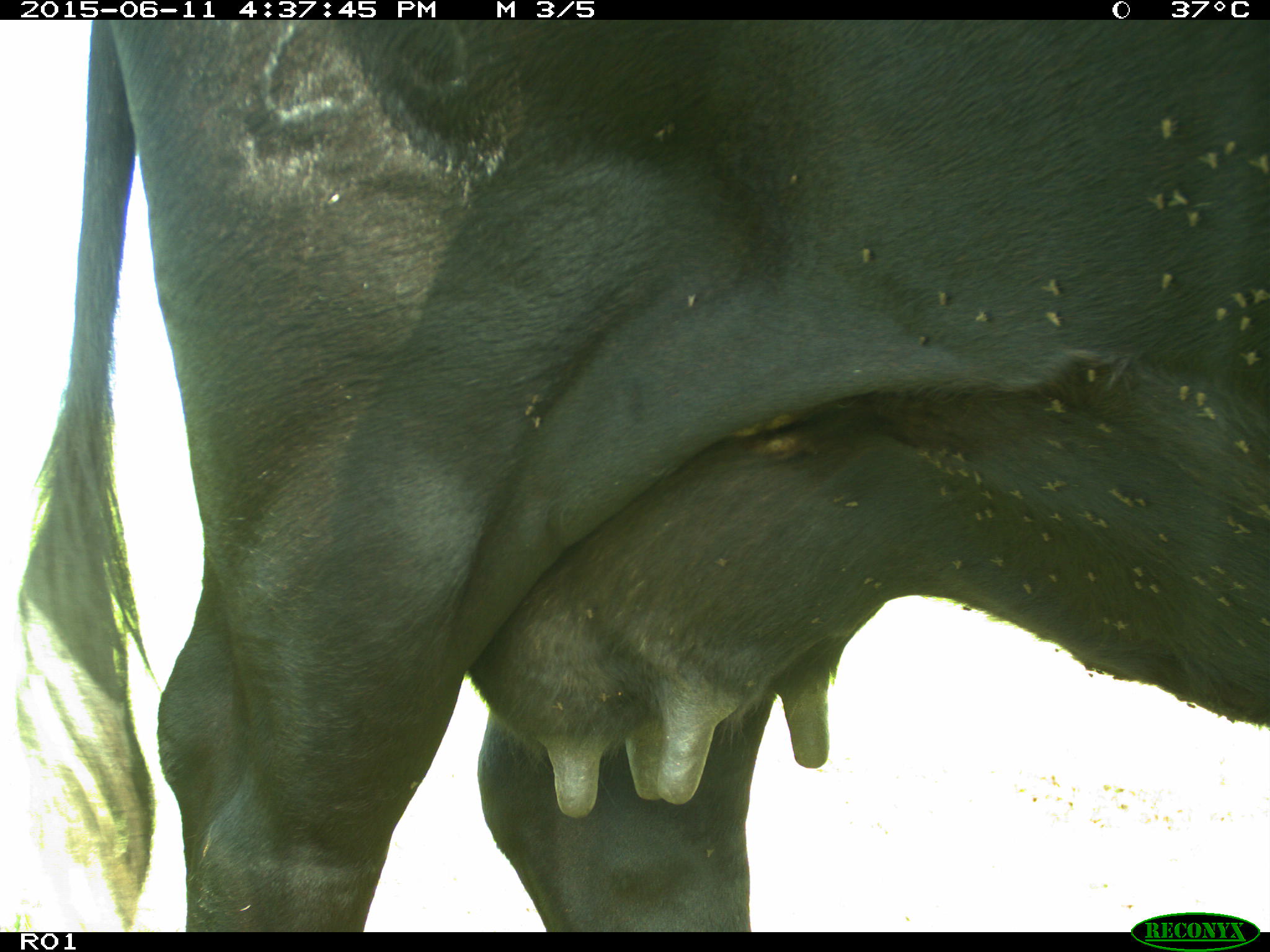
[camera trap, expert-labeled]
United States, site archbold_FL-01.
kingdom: Animalia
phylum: Chordata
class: Mammalia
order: Artiodactyla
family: Bovidae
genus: Bos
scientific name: Bos taurus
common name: domestic cow